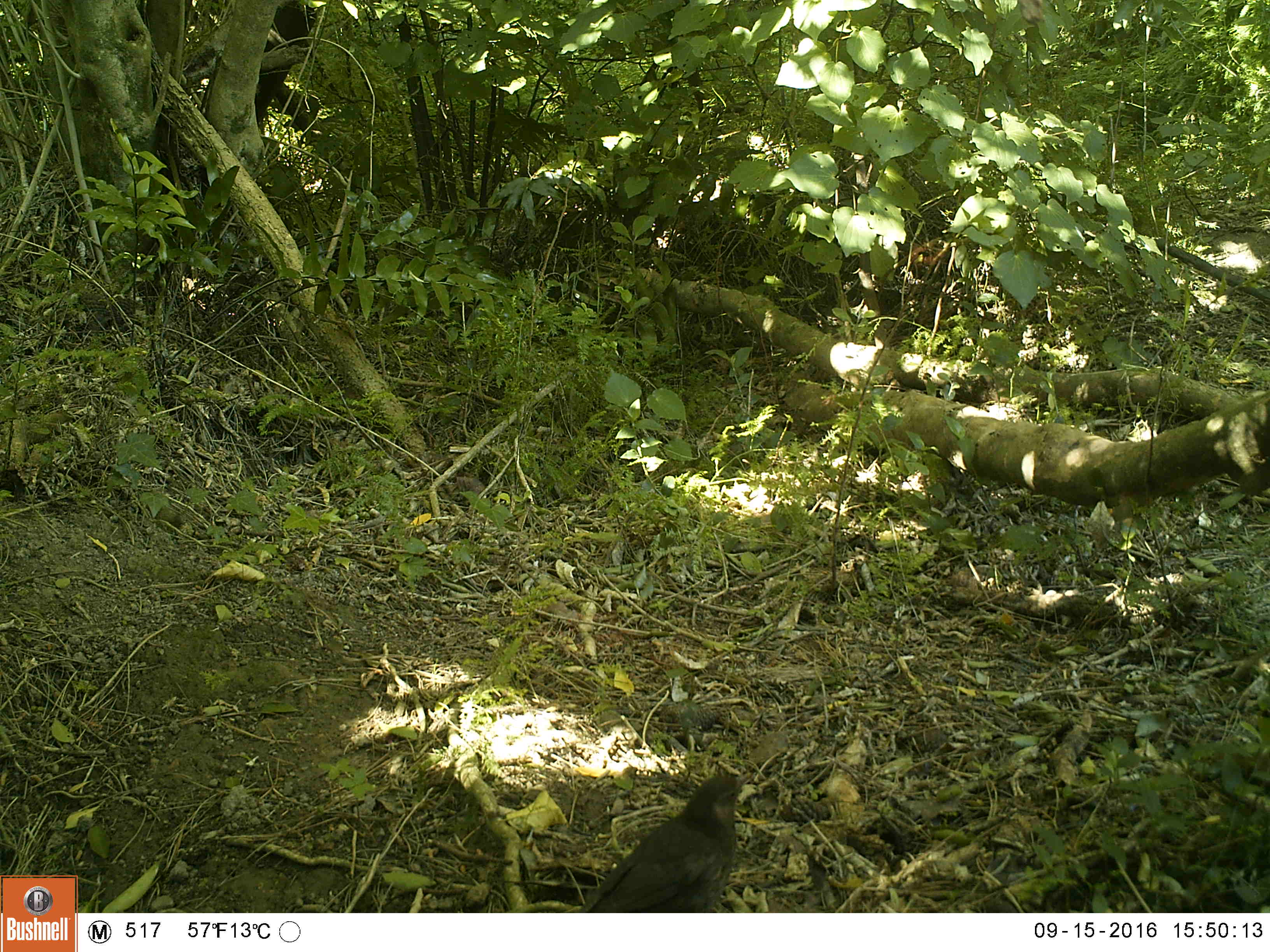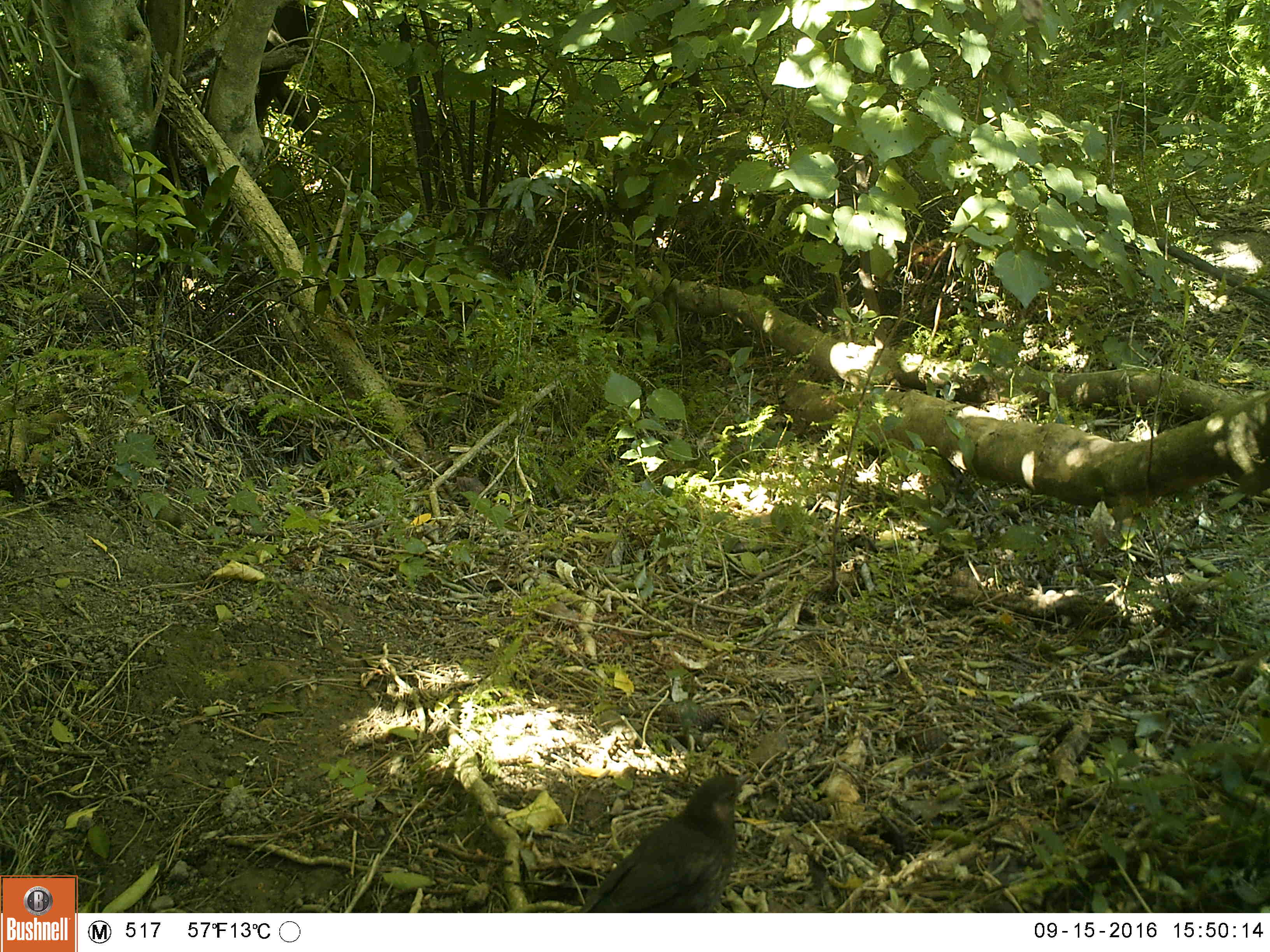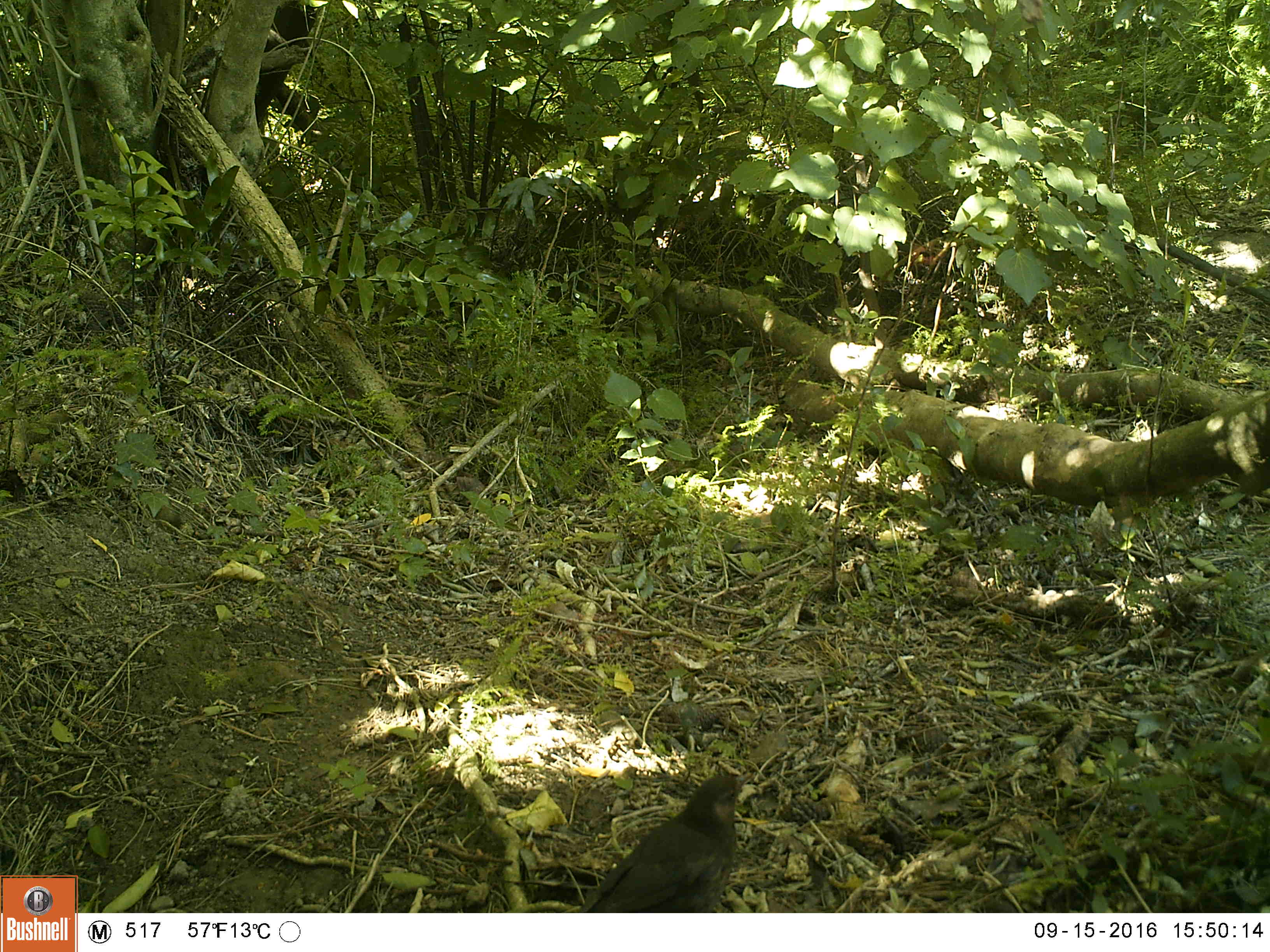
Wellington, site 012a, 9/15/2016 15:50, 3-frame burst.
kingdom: Animalia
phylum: Chordata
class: Aves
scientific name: Aves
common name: bird